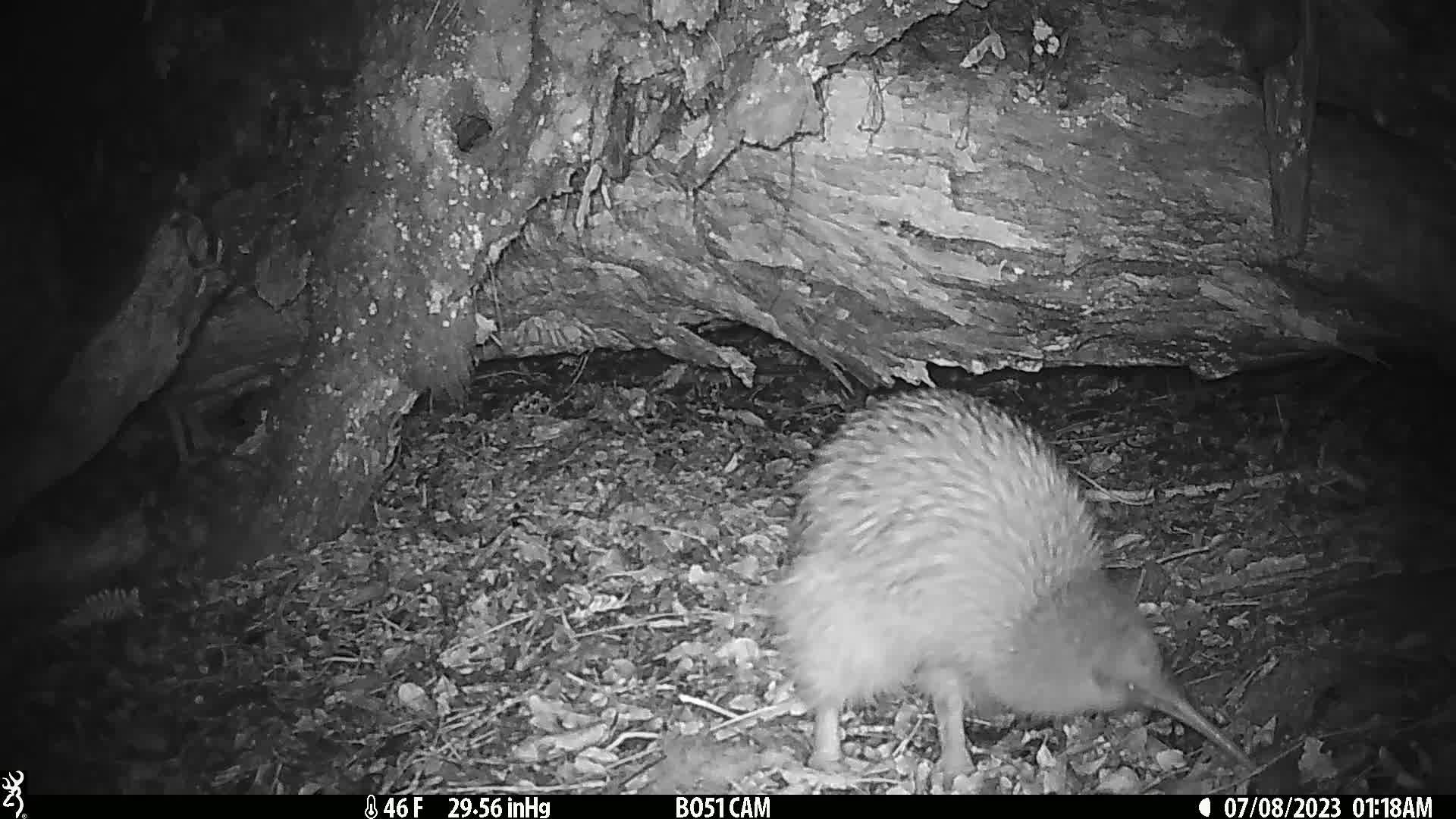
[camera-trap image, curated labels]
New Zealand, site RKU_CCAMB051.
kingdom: Animalia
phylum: Chordata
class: Aves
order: Apterygiformes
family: Apterygidae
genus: Apteryx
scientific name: Apteryx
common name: kiwi